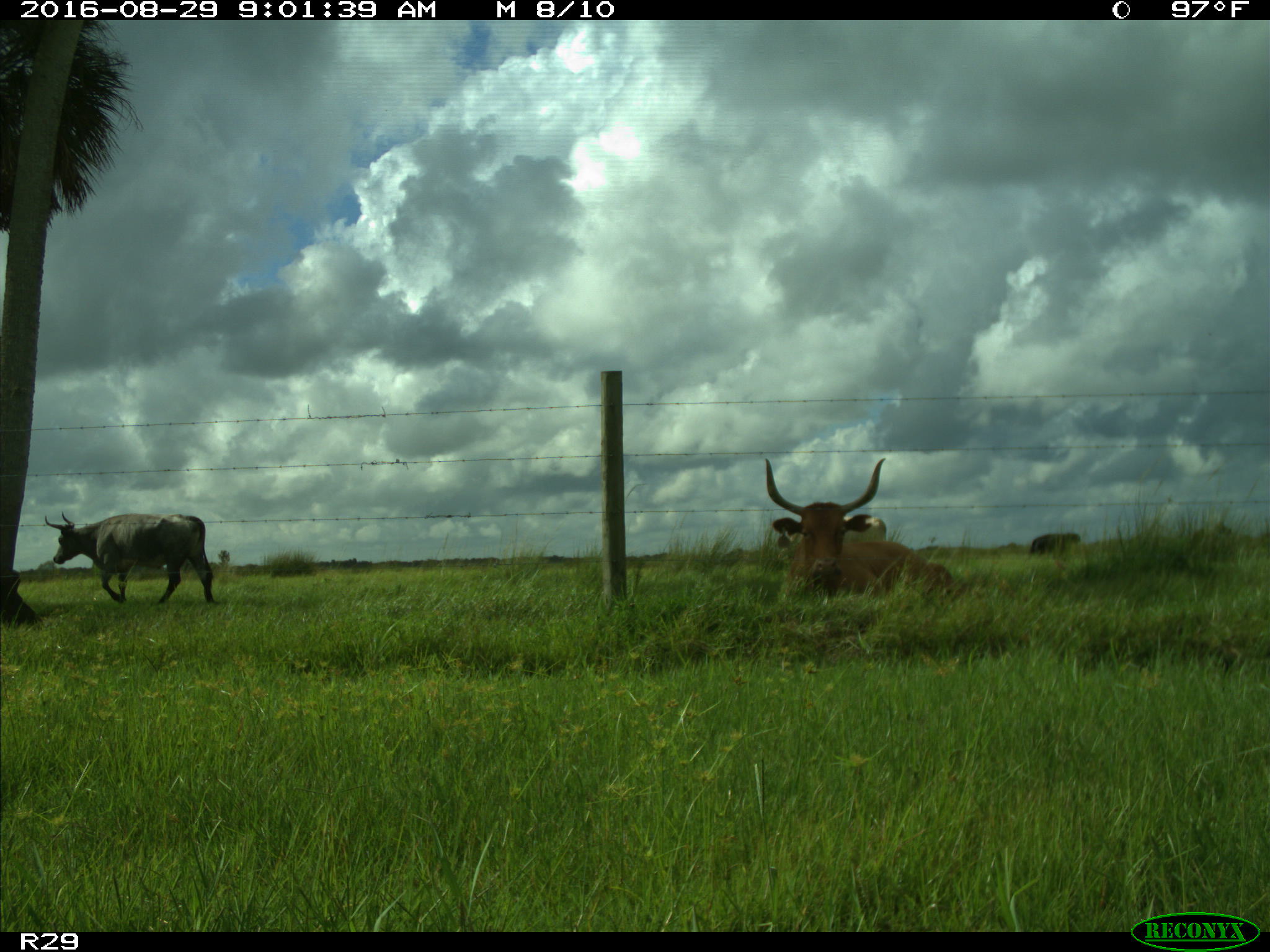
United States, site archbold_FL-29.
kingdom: Animalia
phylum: Chordata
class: Mammalia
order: Artiodactyla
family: Bovidae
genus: Bos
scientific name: Bos taurus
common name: domestic cow